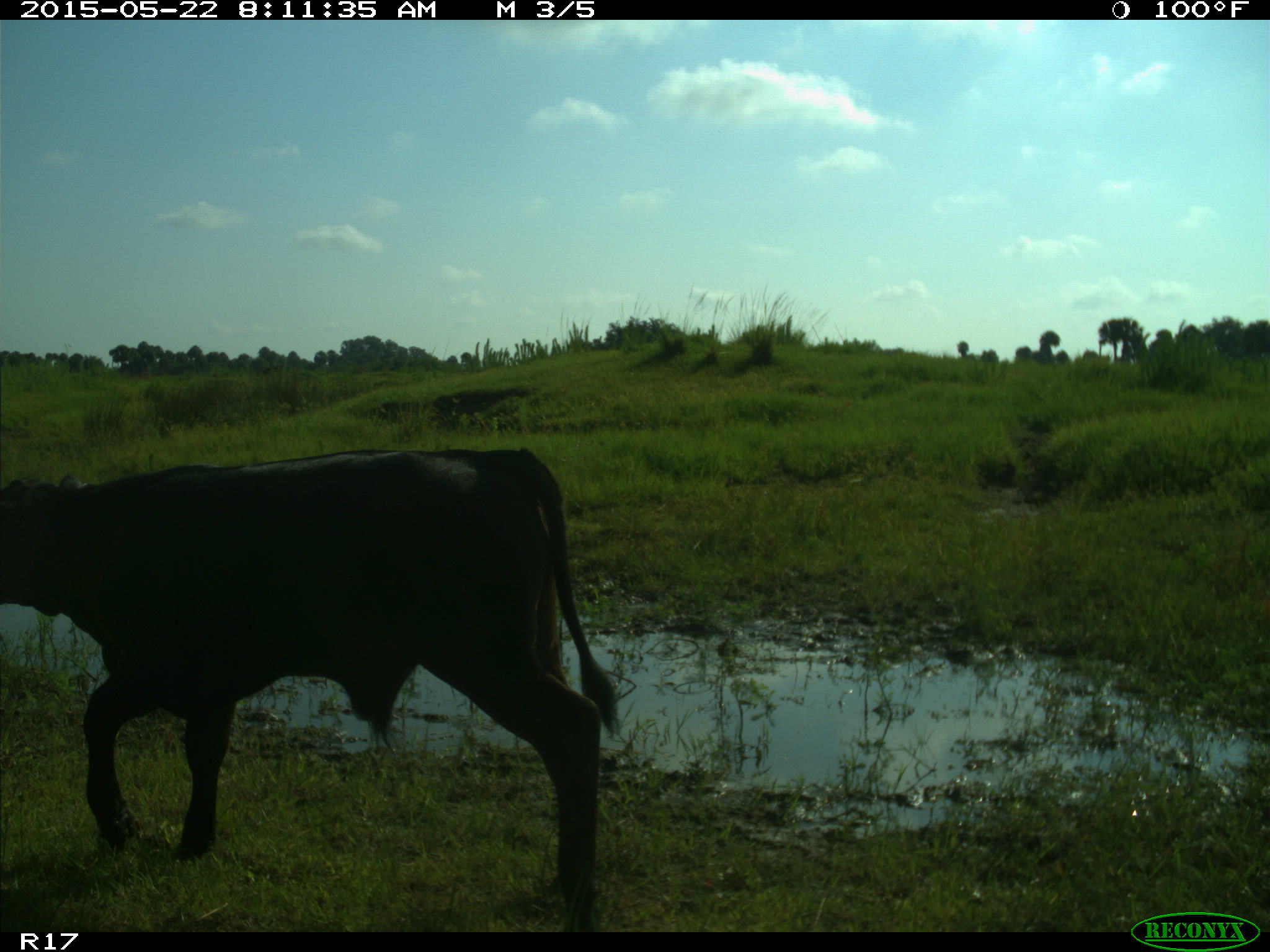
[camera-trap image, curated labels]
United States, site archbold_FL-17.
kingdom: Animalia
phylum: Chordata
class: Mammalia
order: Artiodactyla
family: Bovidae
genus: Bos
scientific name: Bos taurus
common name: domestic cow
Bos taurus (domestic cow).